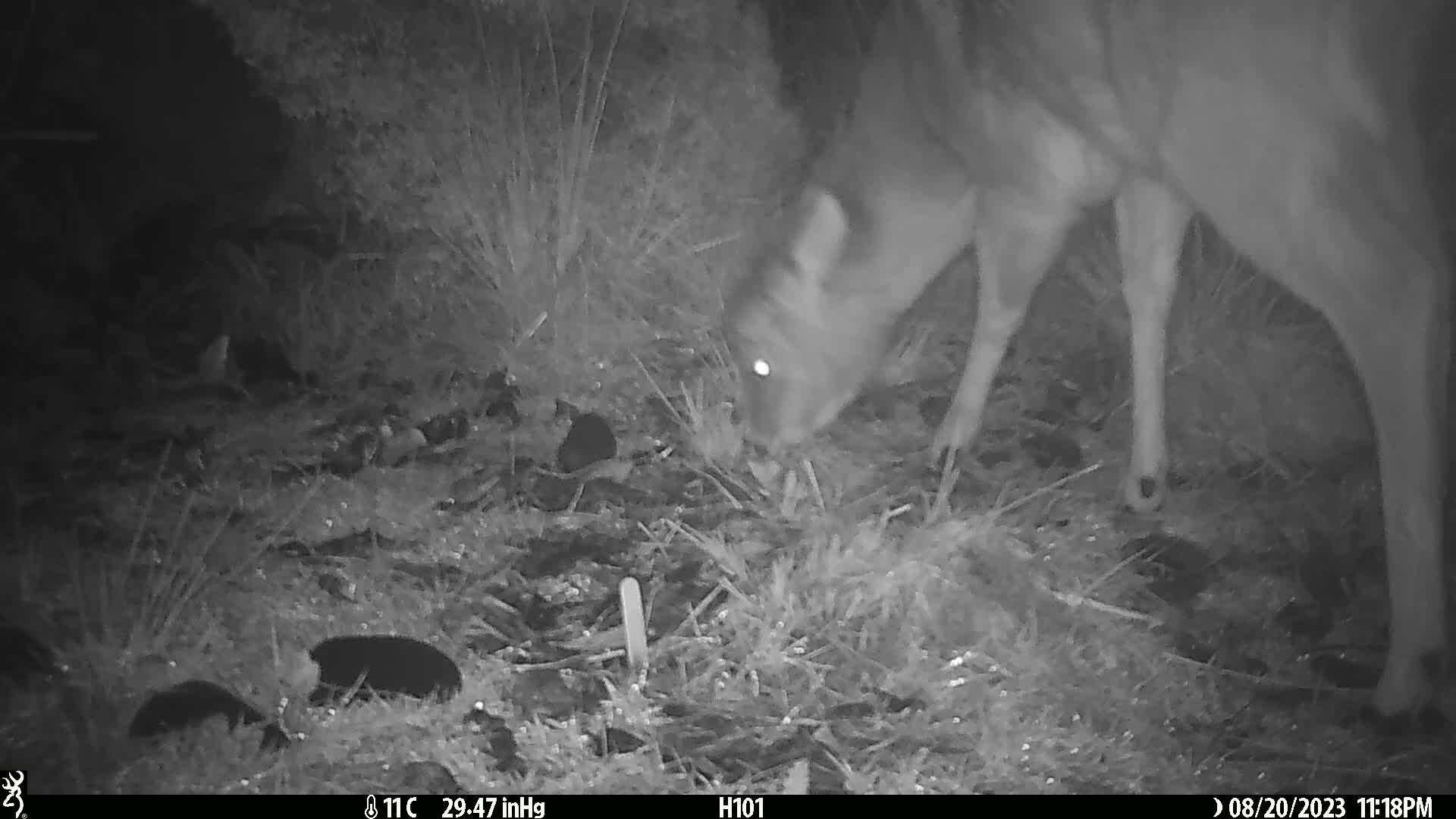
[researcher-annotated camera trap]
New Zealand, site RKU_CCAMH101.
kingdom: Animalia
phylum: Chordata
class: Mammalia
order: Artiodactyla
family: Cervidae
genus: Odocoileus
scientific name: Odocoileus virginianus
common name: white-tailed deer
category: white tailed deer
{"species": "white tailed deer (white-tailed deer) (Odocoileus virginianus)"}